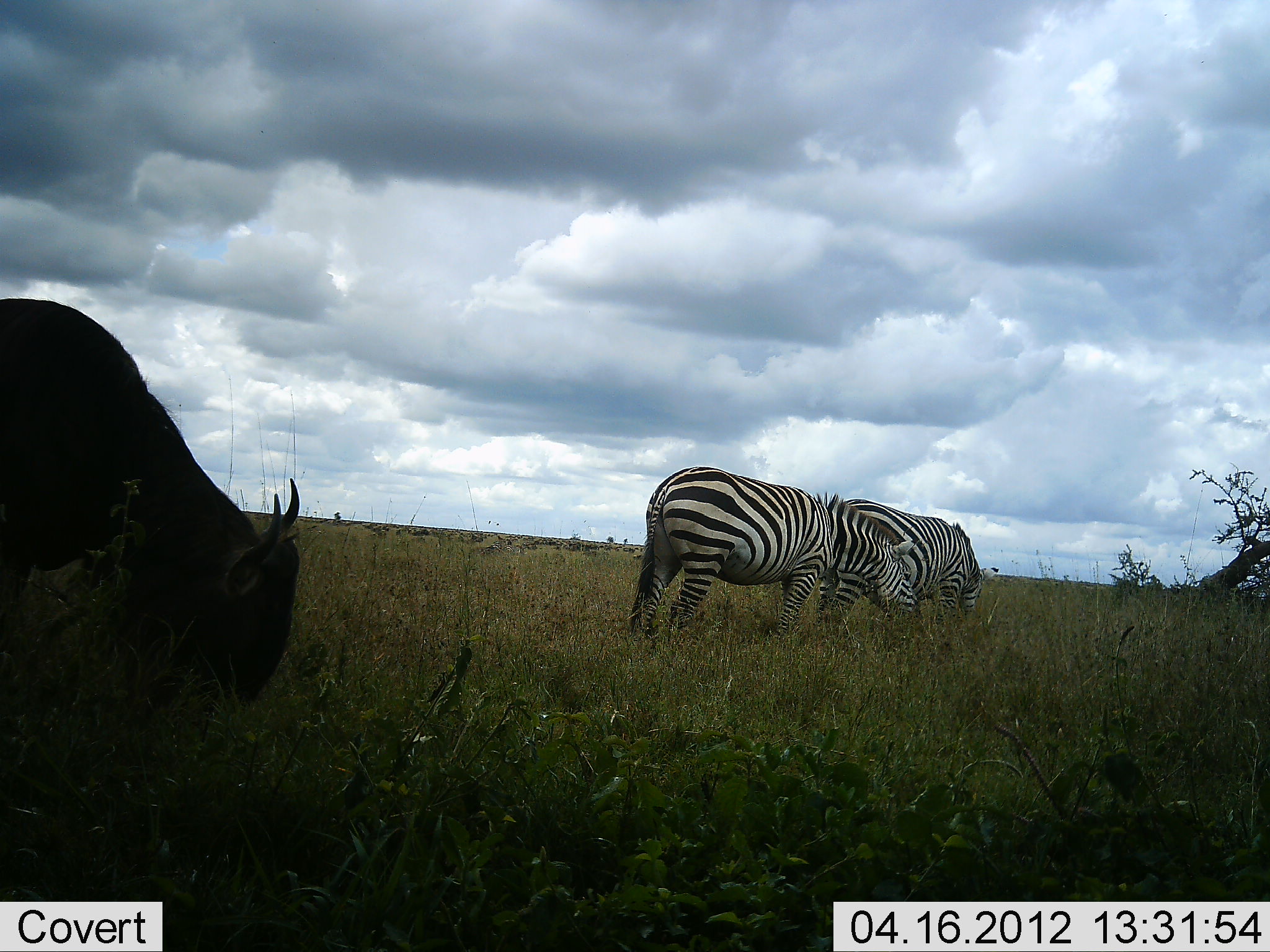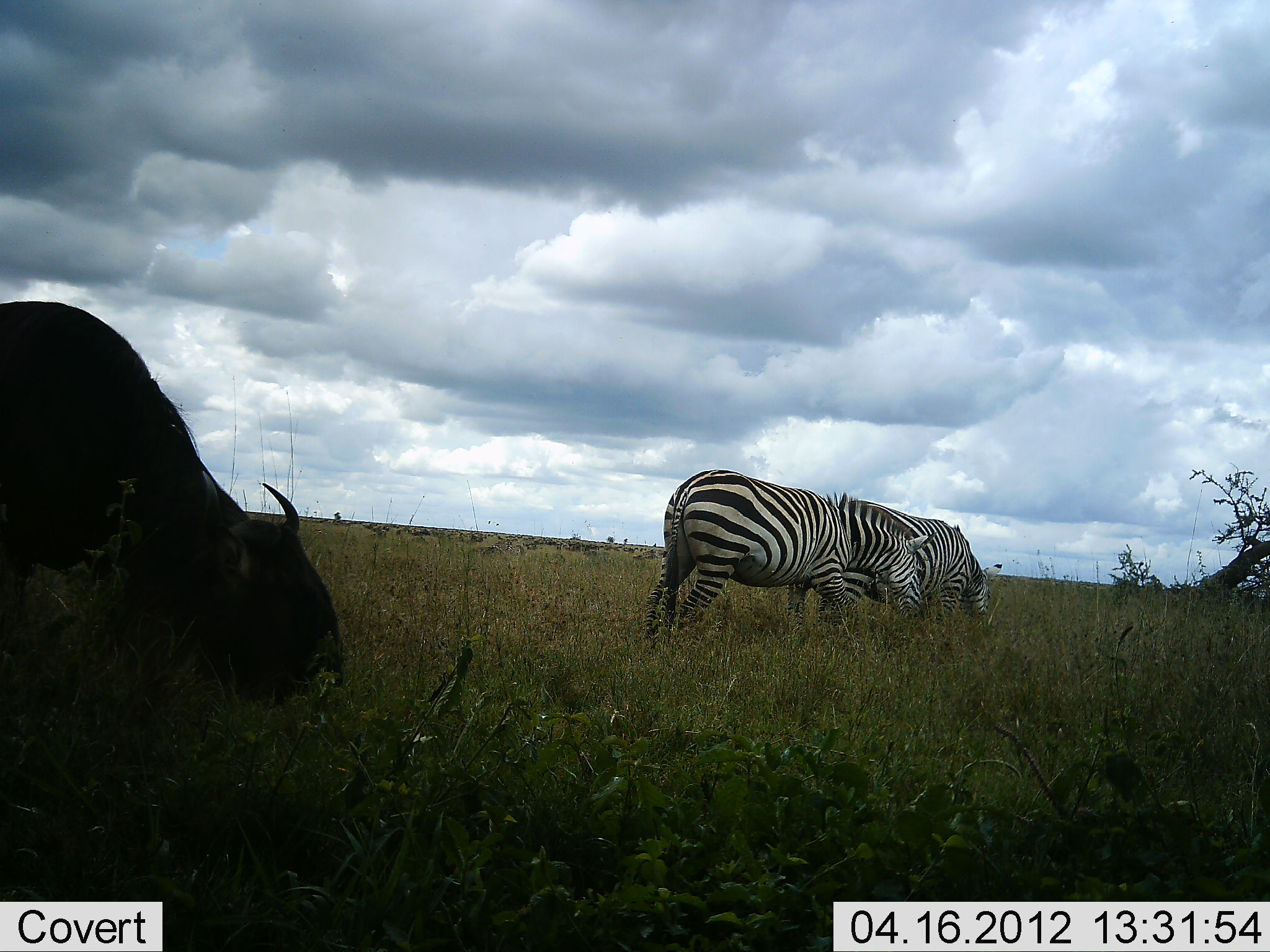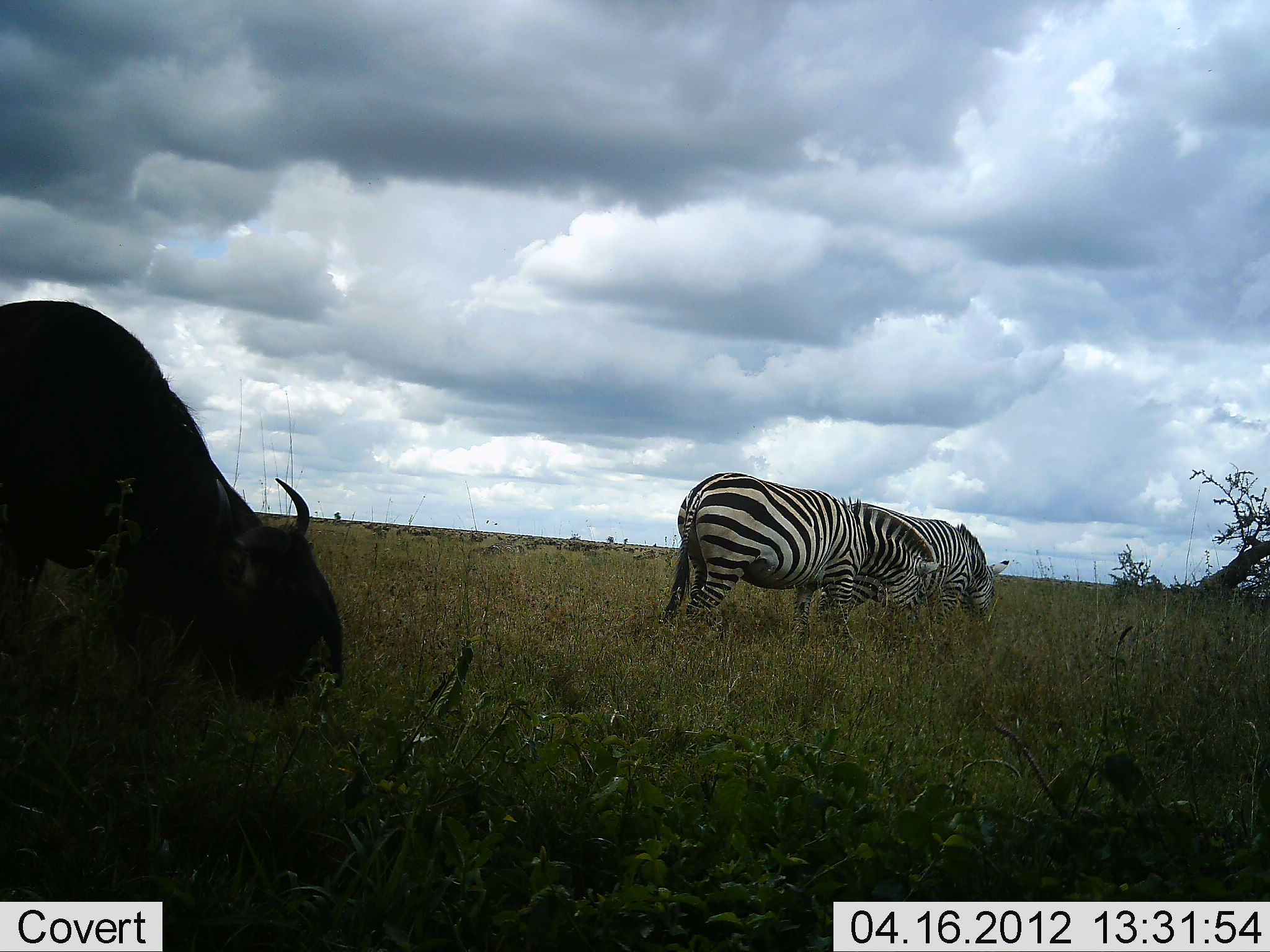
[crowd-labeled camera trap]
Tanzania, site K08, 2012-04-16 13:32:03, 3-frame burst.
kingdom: Animalia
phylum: Chordata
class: Mammalia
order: Artiodactyla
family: Bovidae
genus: Connochaetes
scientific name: Connochaetes taurinus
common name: blue wildebeest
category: wildebeest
Wildebeest (blue wildebeest) (Connochaetes taurinus), count 1. Behavior (volunteer vote fractions): standing 14%, resting 0%, moving 0%, interacting 0%. Young present (vote fraction): 0%. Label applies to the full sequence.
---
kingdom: Animalia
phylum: Chordata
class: Mammalia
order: Perissodactyla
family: Equidae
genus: Equus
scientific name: Equus quagga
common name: plains zebra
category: zebra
Zebra (plains zebra) (Equus quagga), count 2. Behavior (volunteer vote fractions): standing 11%, resting 0%, moving 19%, interacting 0%. Young present (vote fraction): 0%. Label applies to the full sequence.